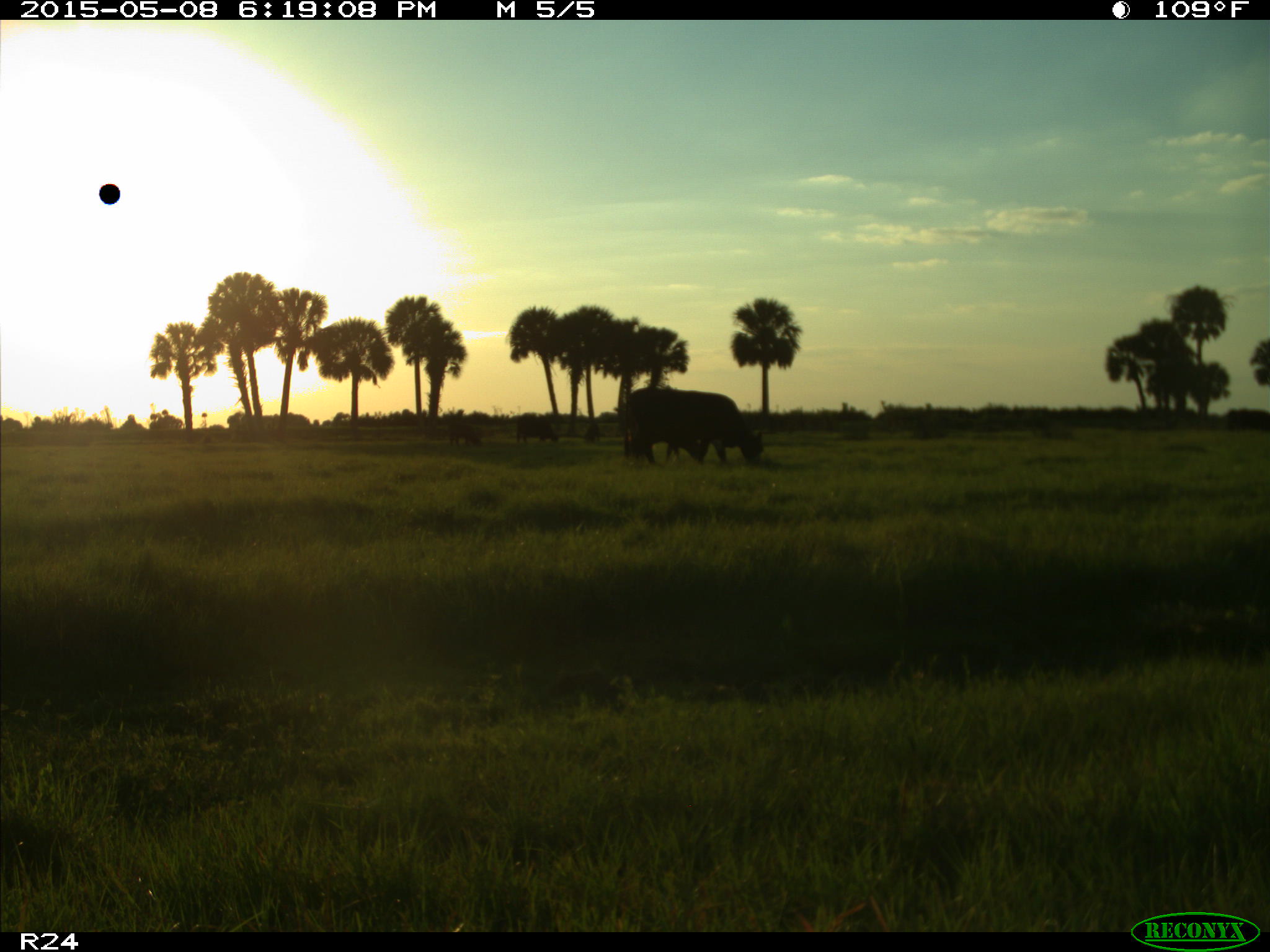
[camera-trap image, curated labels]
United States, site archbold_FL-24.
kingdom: Animalia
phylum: Chordata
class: Mammalia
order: Artiodactyla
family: Bovidae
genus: Bos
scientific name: Bos taurus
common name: domestic cow